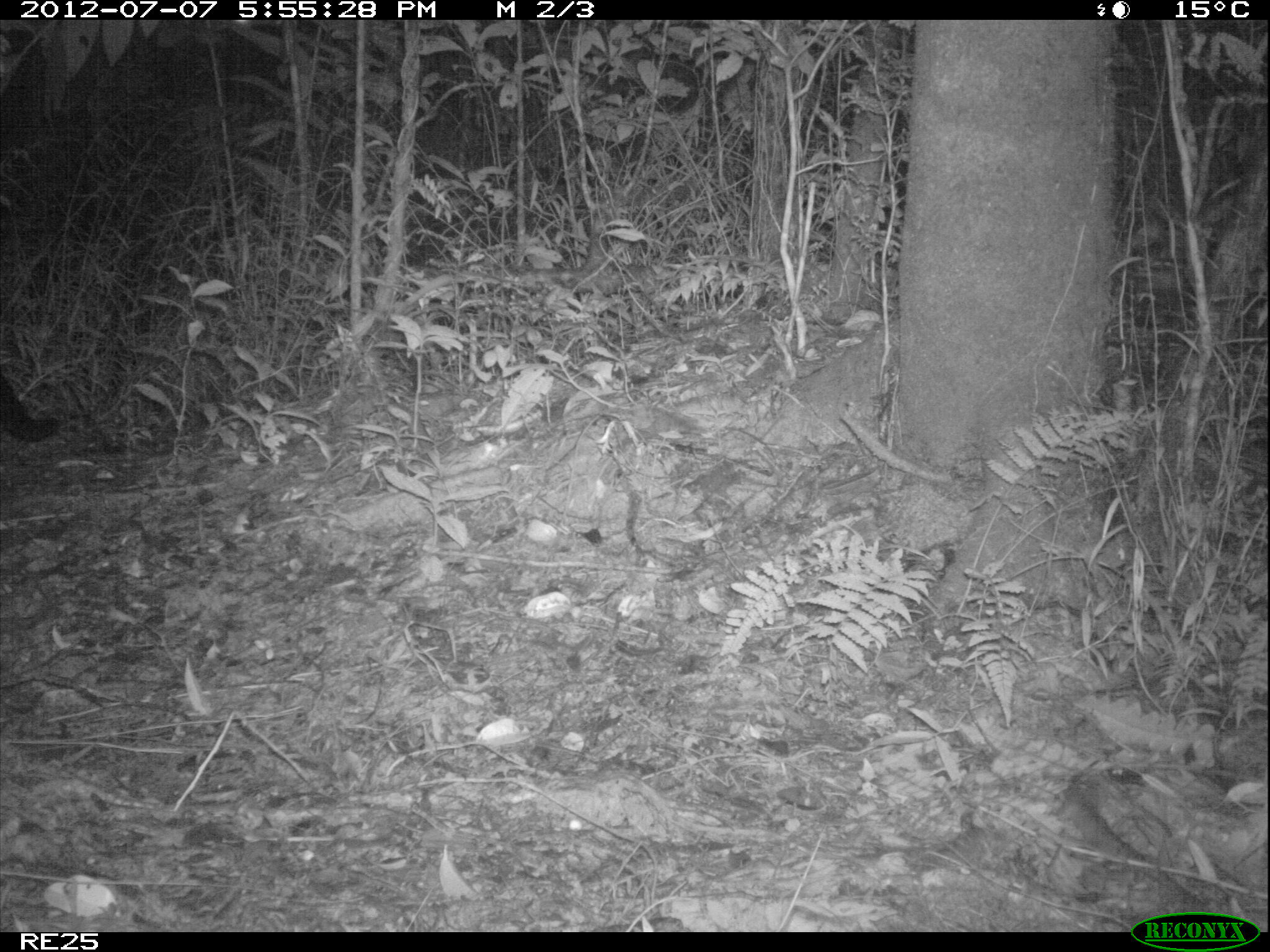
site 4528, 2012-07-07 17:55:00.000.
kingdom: Animalia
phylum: Chordata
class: Mammalia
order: Carnivora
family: Felidae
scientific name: Felidae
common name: felids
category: felis sp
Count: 1.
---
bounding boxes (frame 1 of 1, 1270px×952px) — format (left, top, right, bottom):
felis sp: (0, 372, 60, 441)